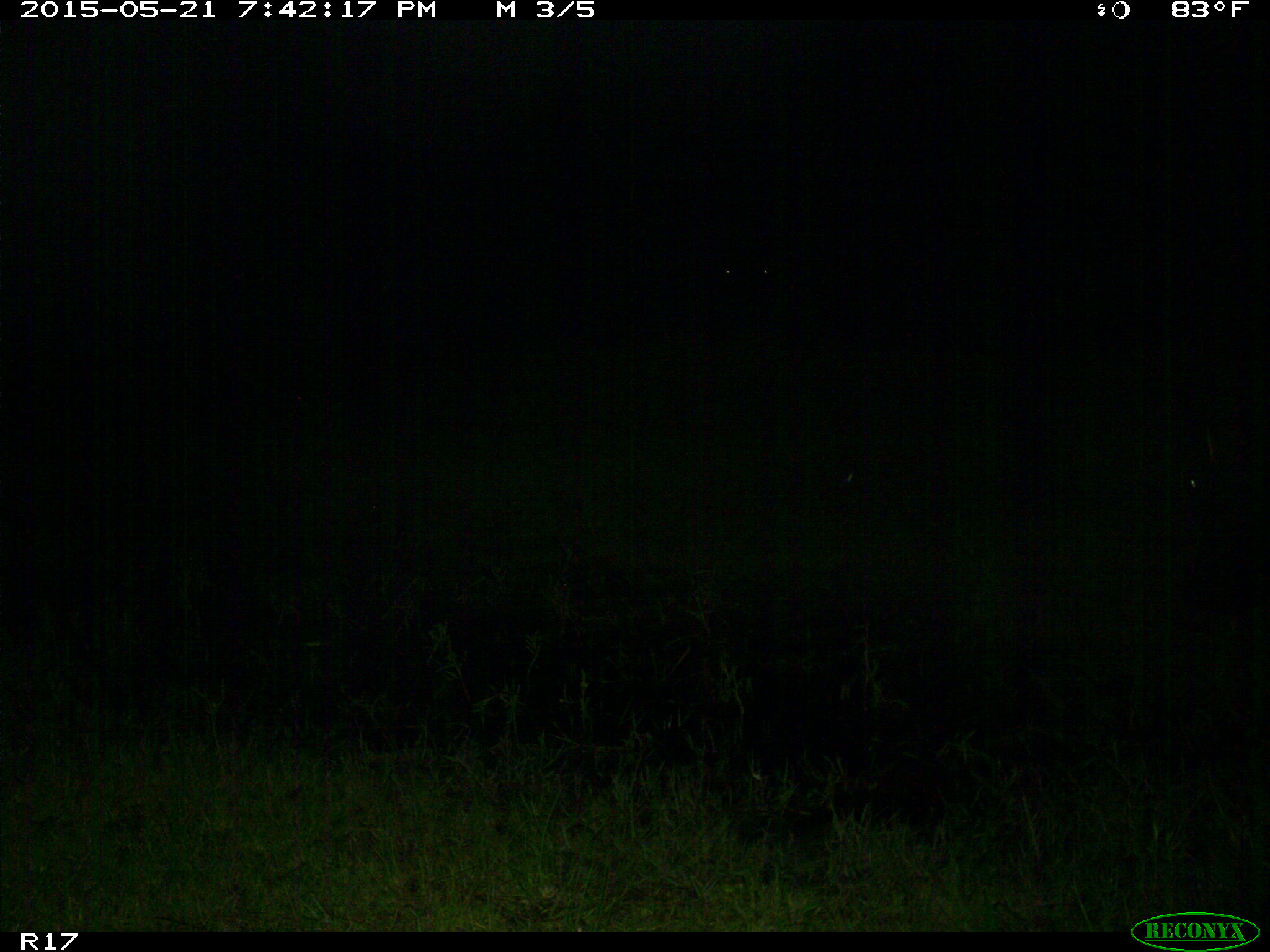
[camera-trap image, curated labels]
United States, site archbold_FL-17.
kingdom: Animalia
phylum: Chordata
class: Mammalia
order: Artiodactyla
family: Bovidae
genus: Bos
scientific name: Bos taurus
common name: domestic cow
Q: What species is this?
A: Bos taurus (domestic cow).